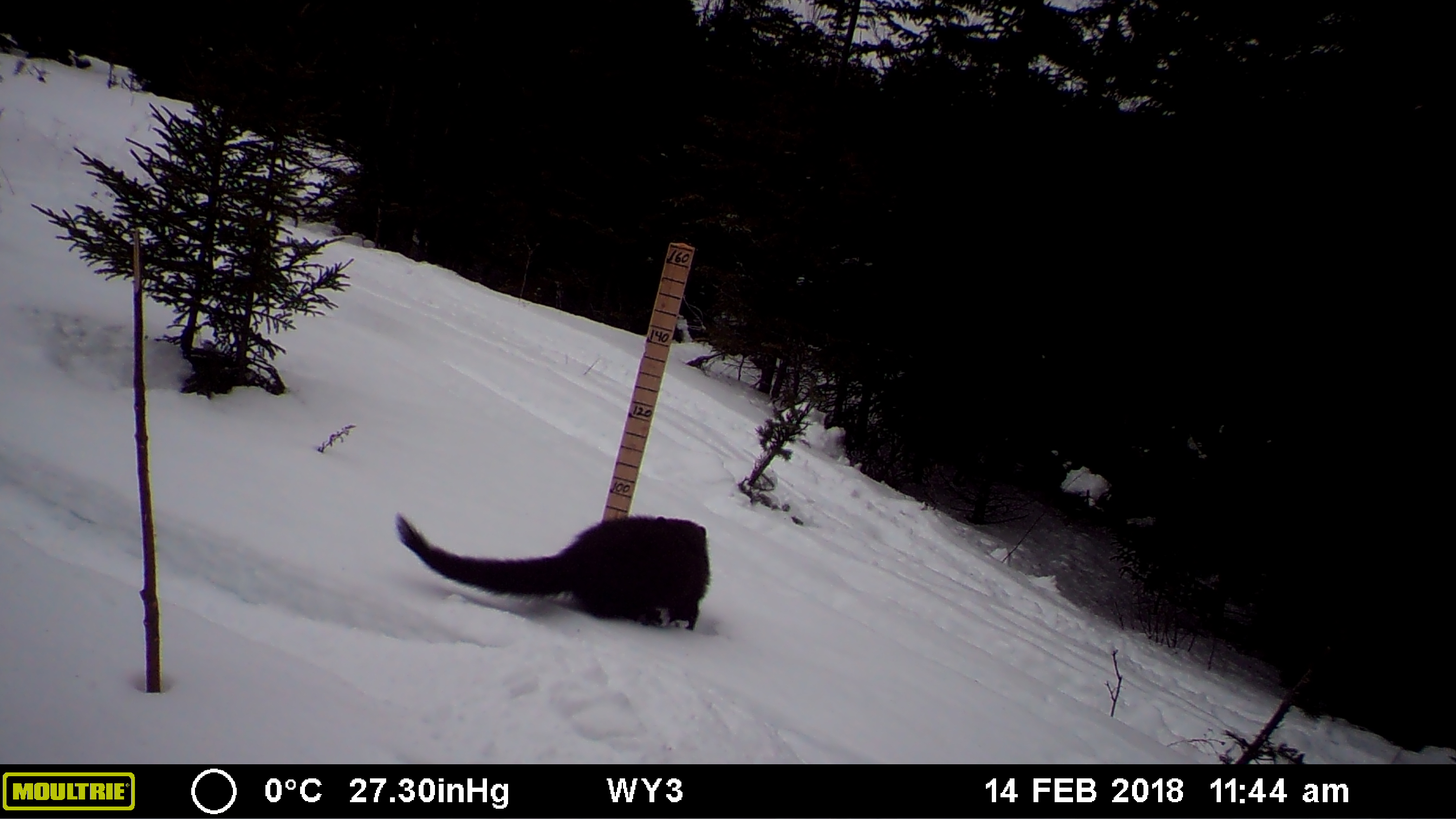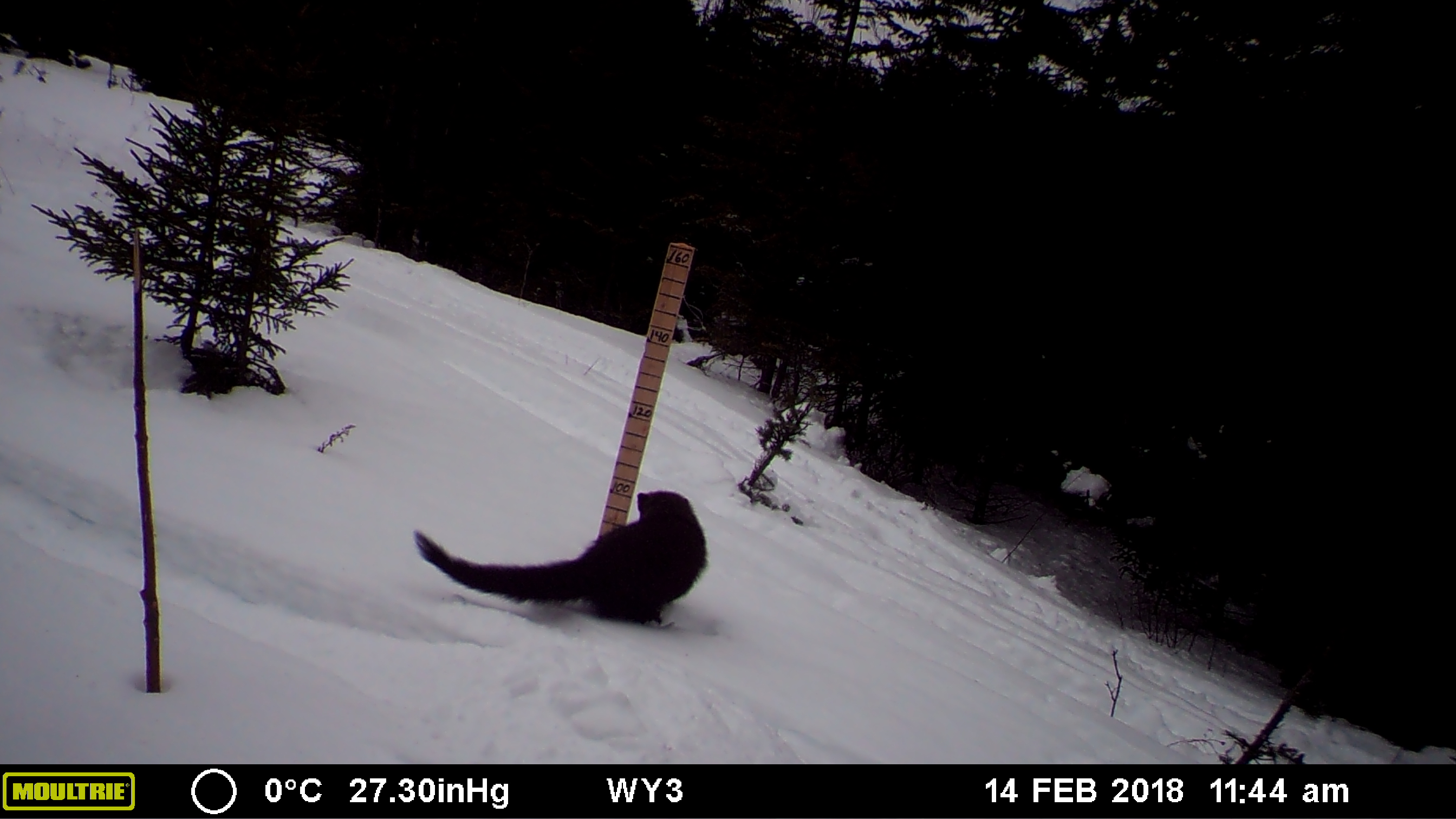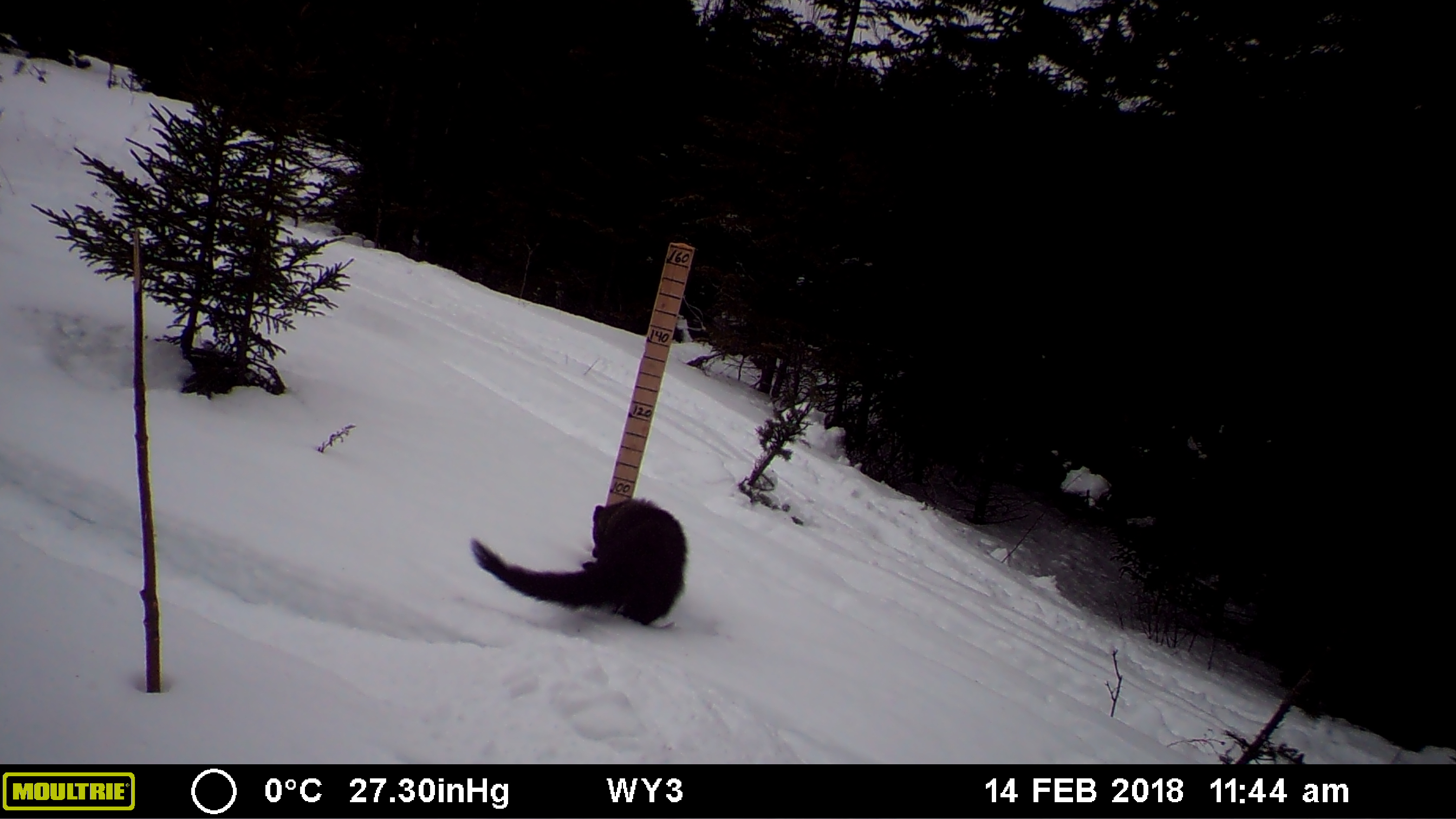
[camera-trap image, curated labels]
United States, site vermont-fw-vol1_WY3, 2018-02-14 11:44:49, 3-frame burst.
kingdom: Animalia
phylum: Chordata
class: Mammalia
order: Carnivora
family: Mustelidae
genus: Pekania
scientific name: Pekania pennanti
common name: fisher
Fisher (Pekania pennanti).